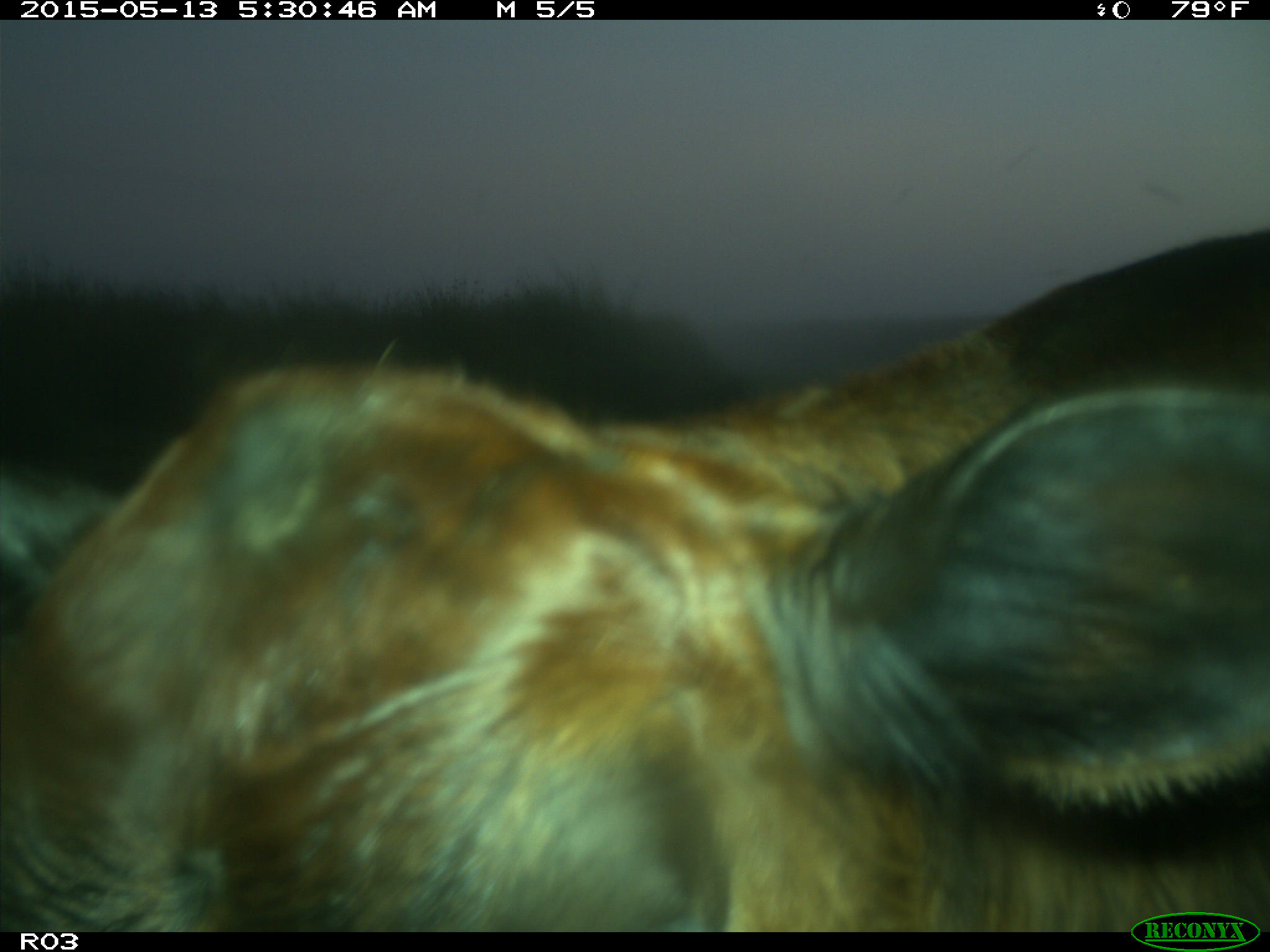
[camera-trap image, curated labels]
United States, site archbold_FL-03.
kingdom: Animalia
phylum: Chordata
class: Mammalia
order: Artiodactyla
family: Bovidae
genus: Bos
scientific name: Bos taurus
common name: domestic cow